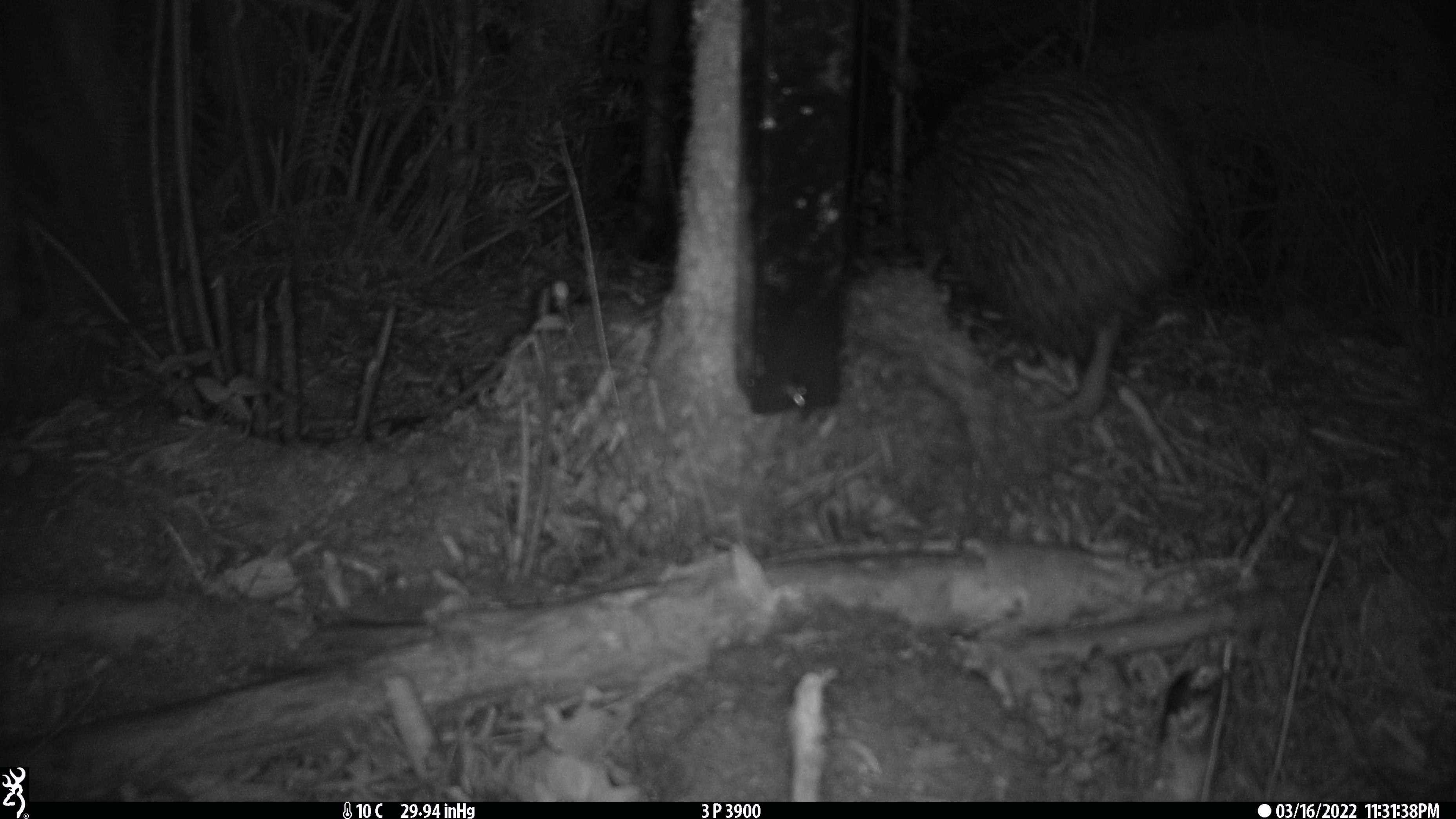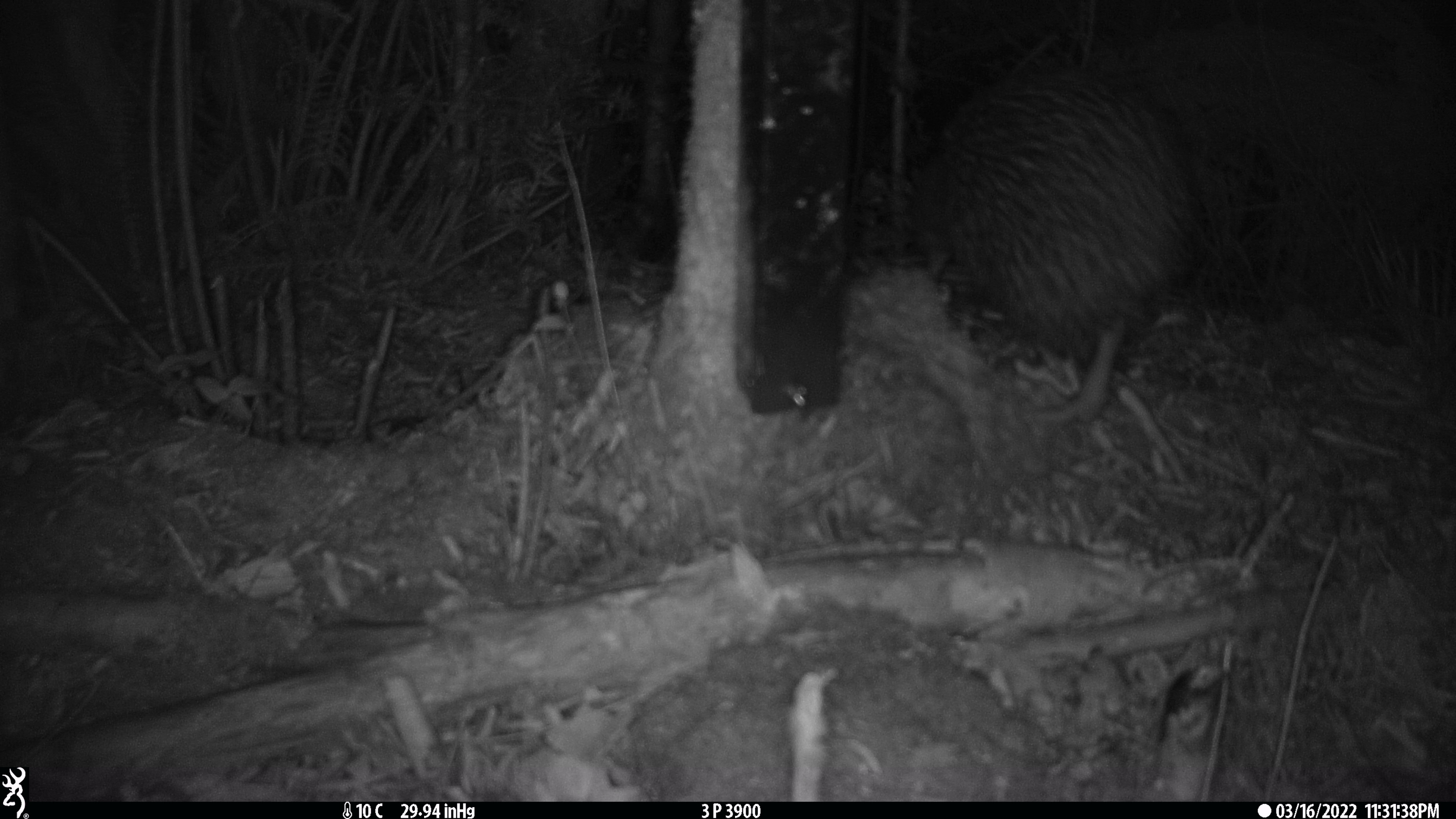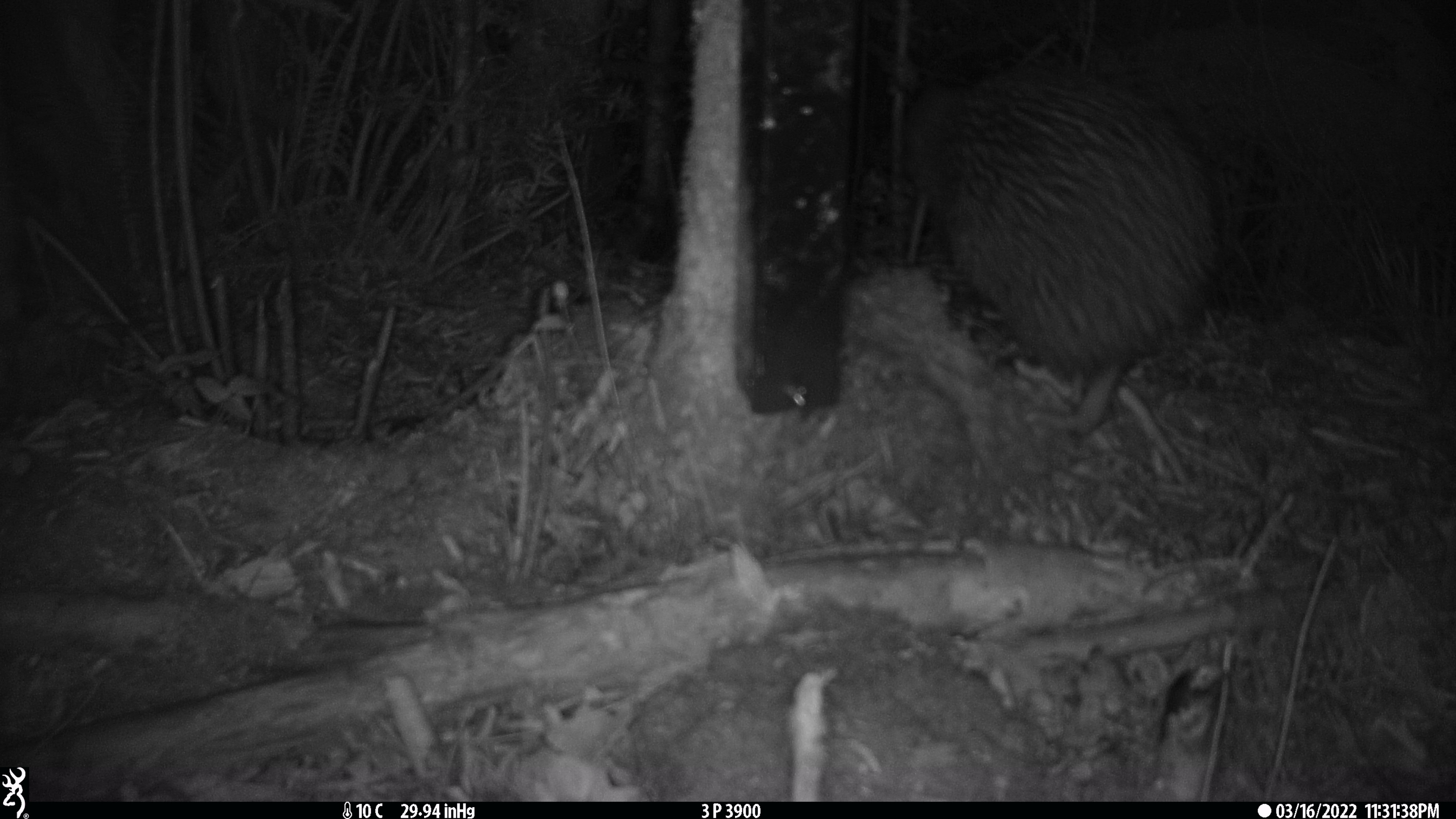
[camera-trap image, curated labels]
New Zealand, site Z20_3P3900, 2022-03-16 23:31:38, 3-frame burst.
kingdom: Animalia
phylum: Chordata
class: Aves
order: Apterygiformes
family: Apterygidae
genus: Apteryx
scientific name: Apteryx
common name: kiwi